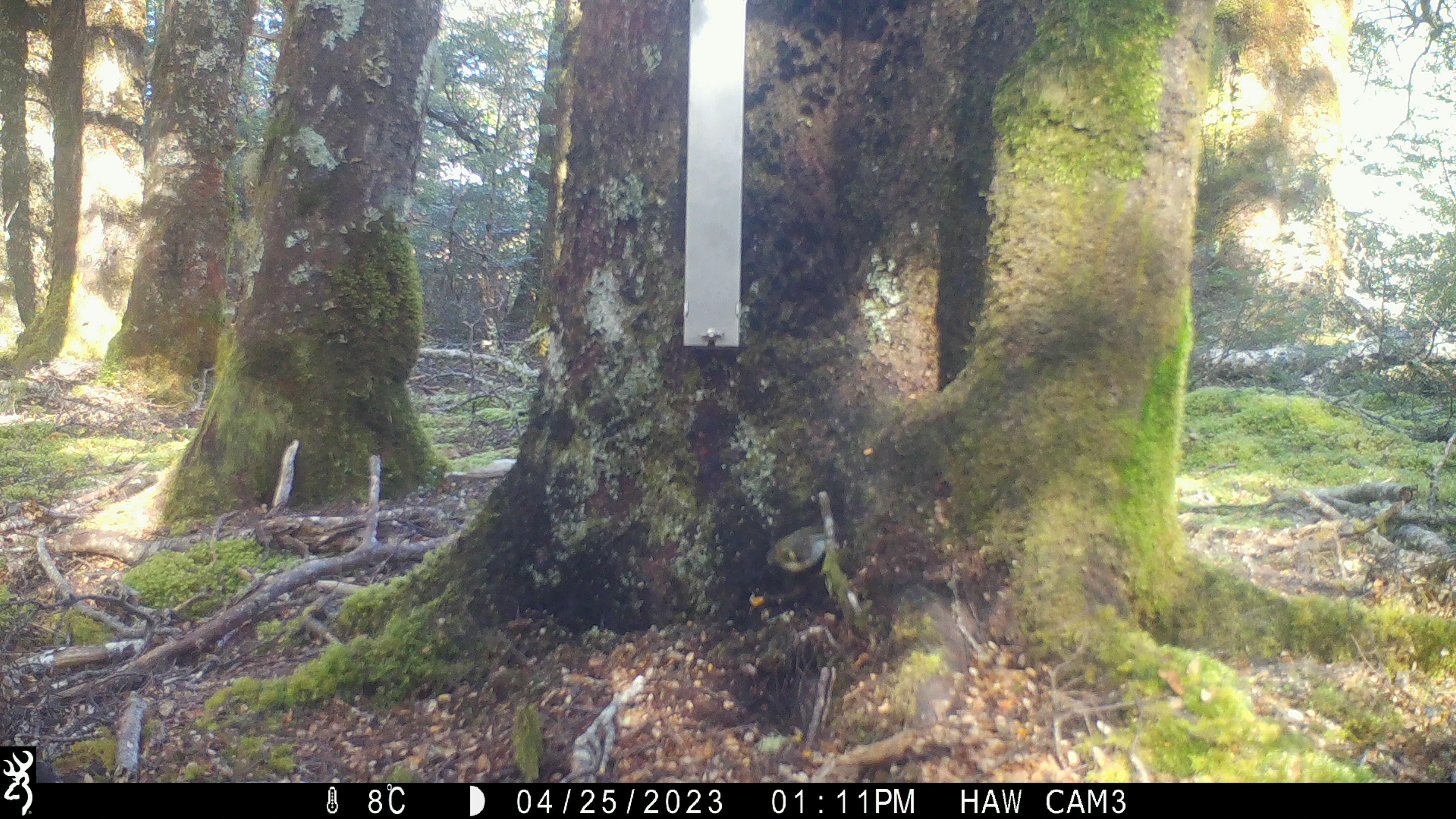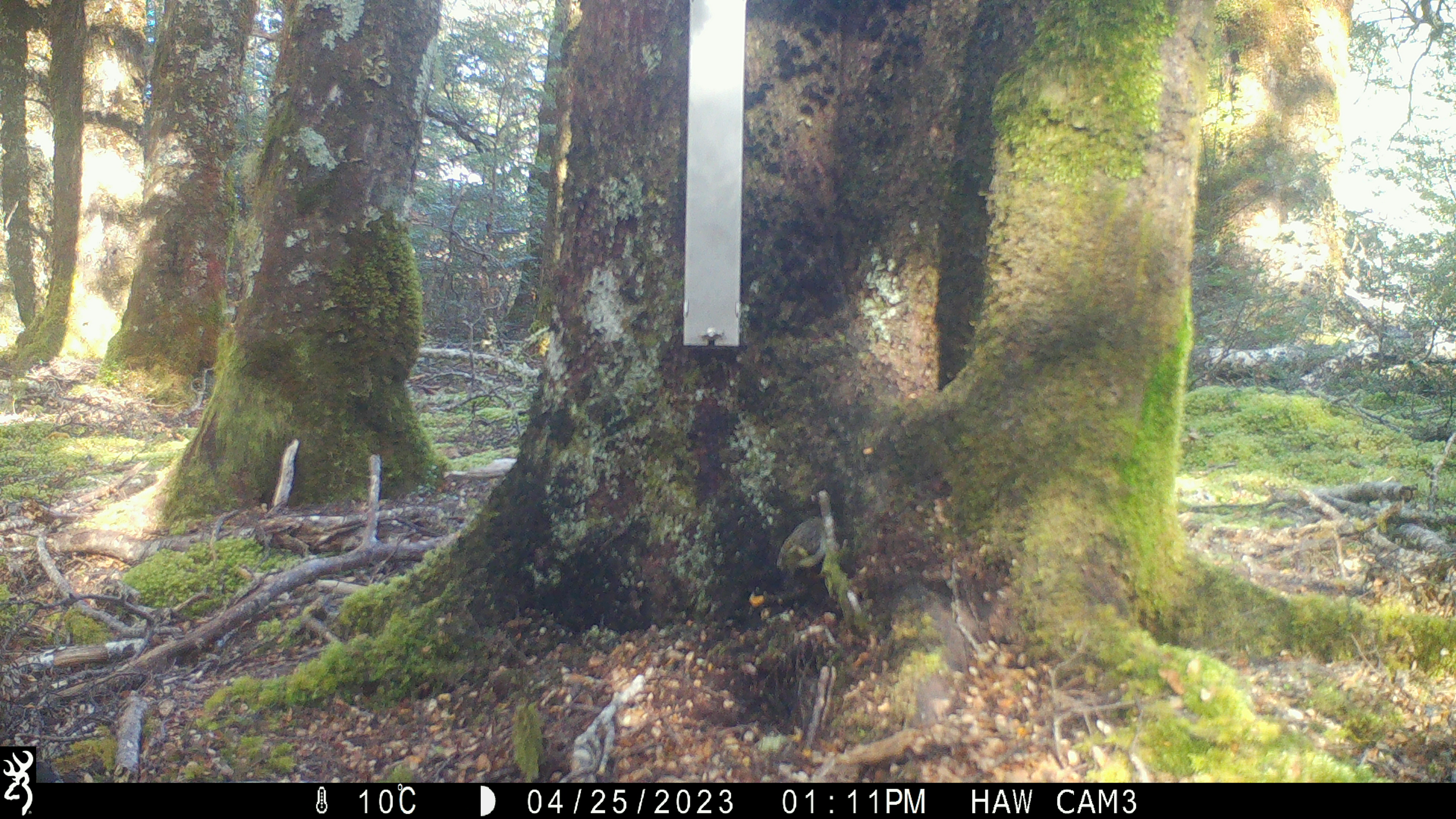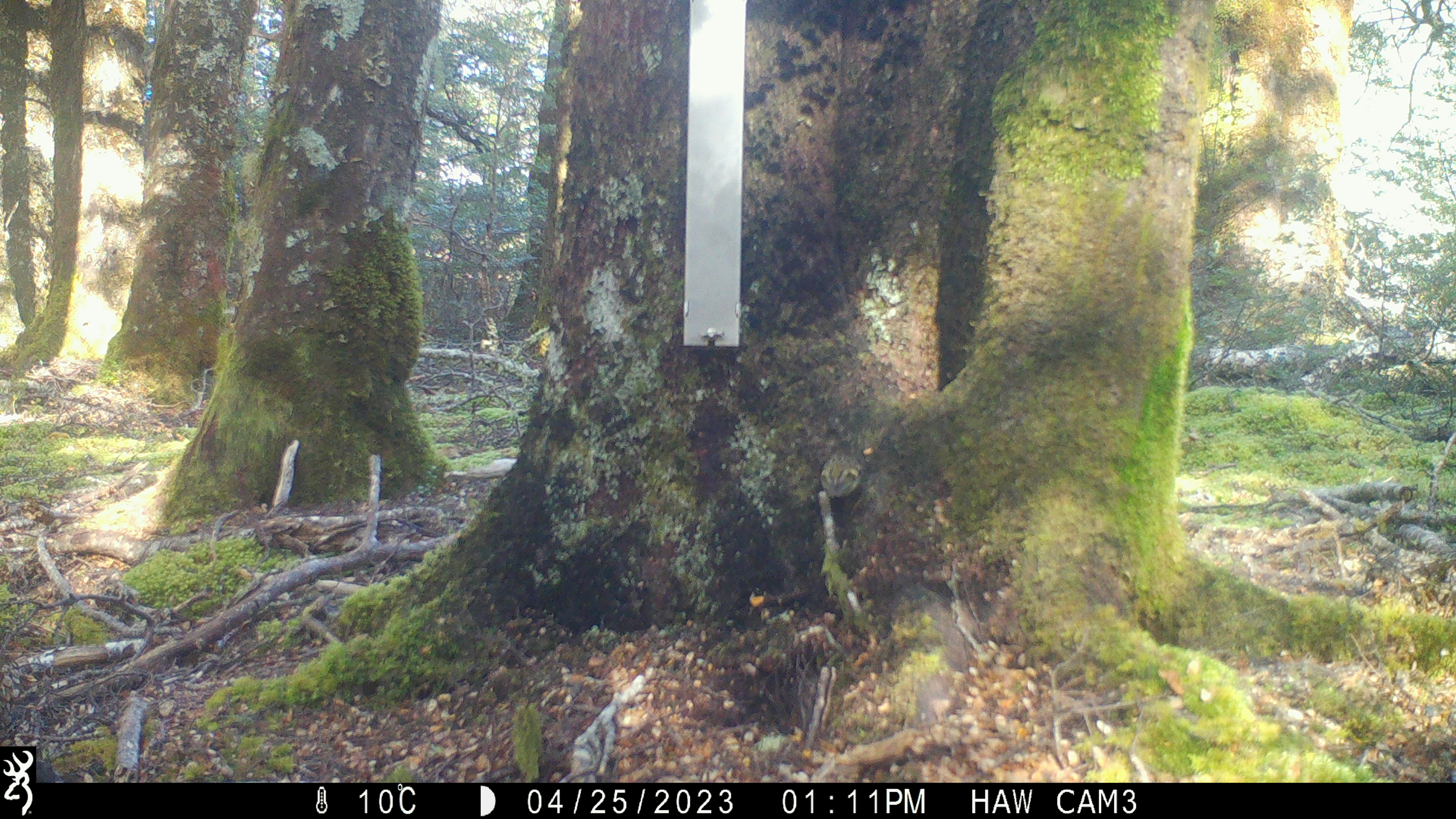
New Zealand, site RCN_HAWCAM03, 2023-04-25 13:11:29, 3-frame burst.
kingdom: Animalia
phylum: Chordata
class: Aves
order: Passeriformes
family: Acanthisittidae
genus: Acanthisitta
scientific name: Acanthisitta chloris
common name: rifleman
Rifleman (Acanthisitta chloris).